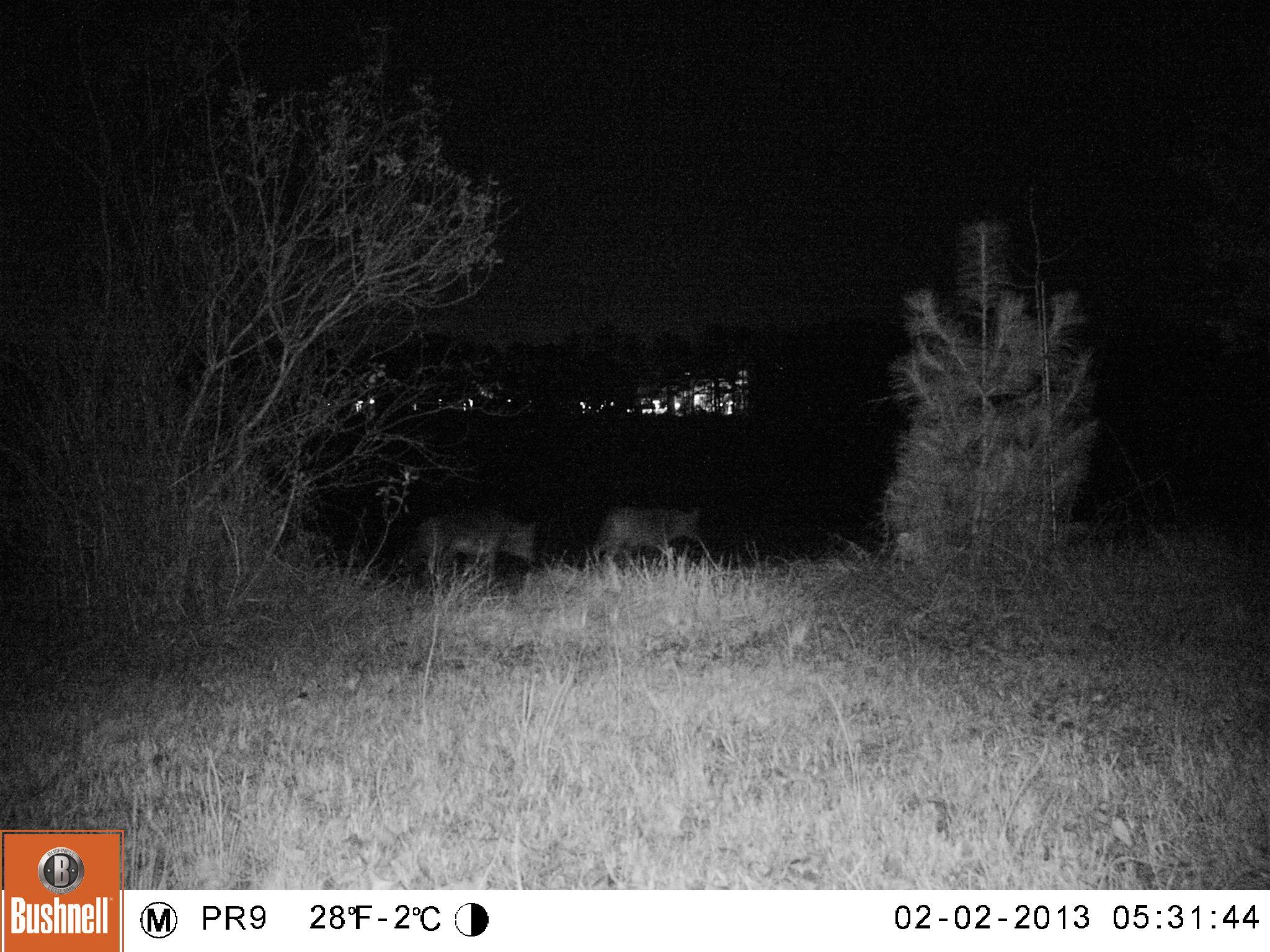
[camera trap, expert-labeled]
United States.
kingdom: Animalia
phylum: Chordata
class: Mammalia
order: Carnivora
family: Canidae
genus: Canis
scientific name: Canis latrans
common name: coyote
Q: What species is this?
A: Coyote (Canis latrans).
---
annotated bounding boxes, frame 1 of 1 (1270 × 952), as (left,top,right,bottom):
Coyote: (409,510,543,587); (580,498,711,572)